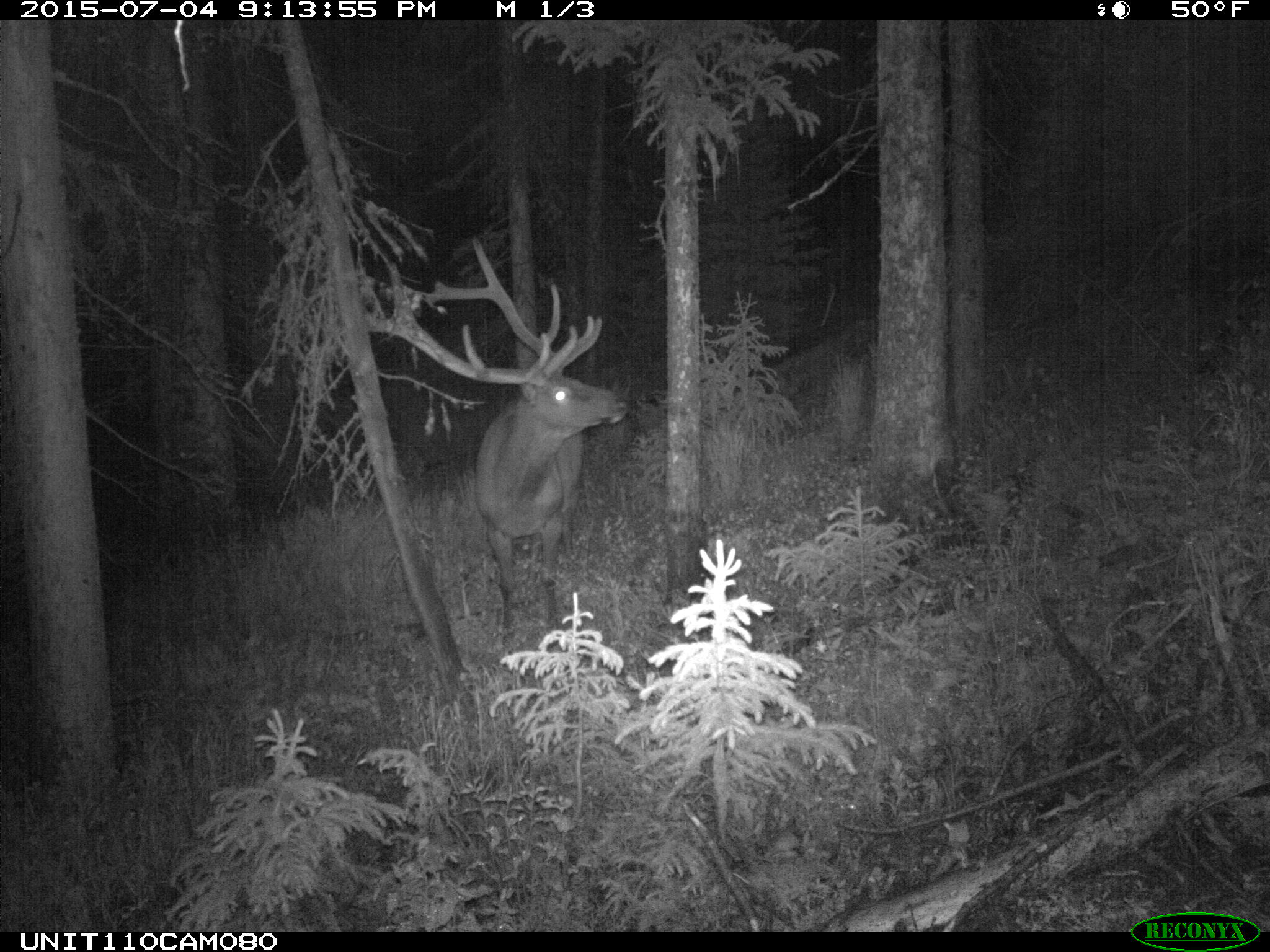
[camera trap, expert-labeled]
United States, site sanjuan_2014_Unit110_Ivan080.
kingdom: Animalia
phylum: Chordata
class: Mammalia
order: Artiodactyla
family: Cervidae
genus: Cervus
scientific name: Cervus elaphus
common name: red deer